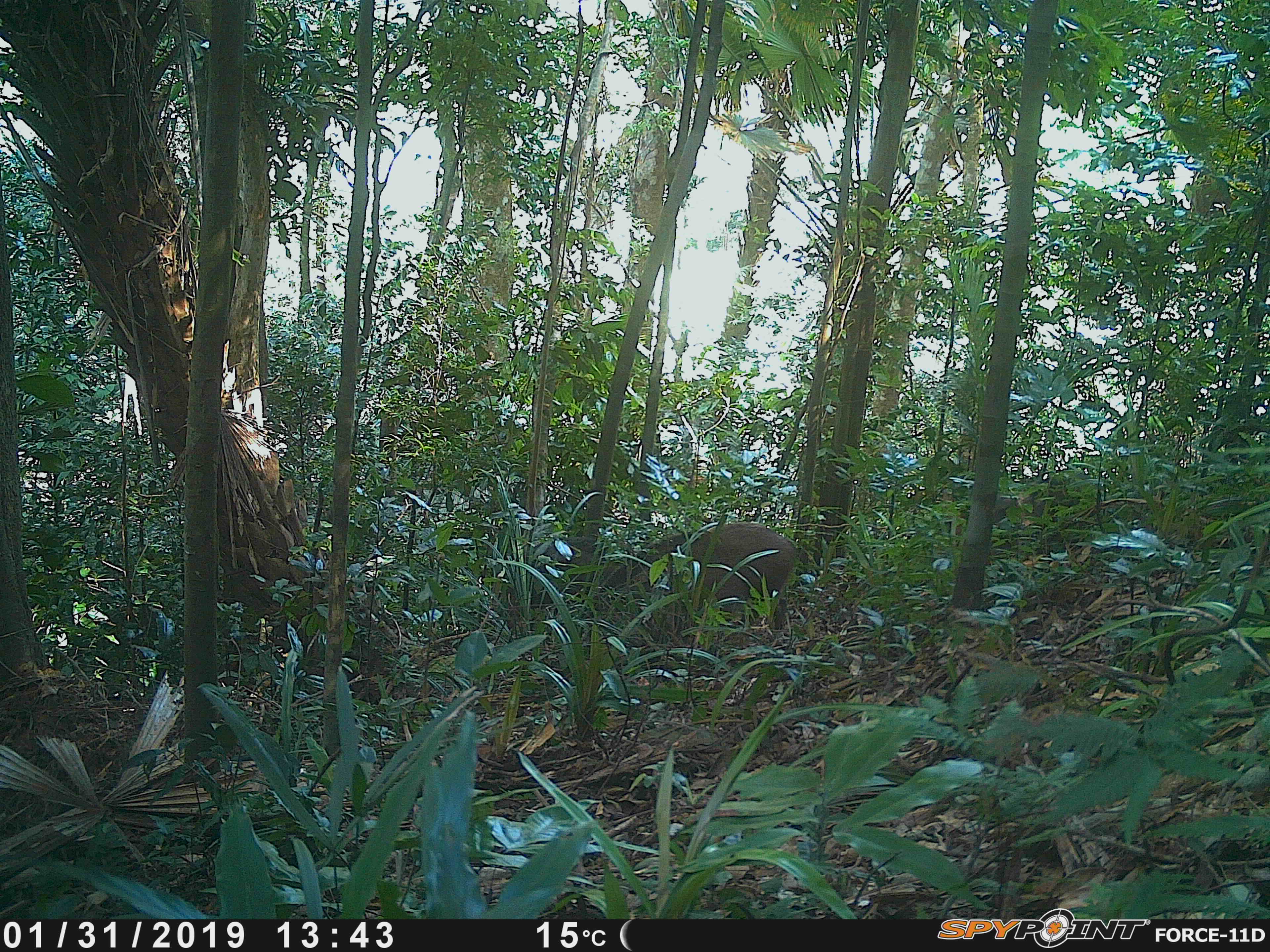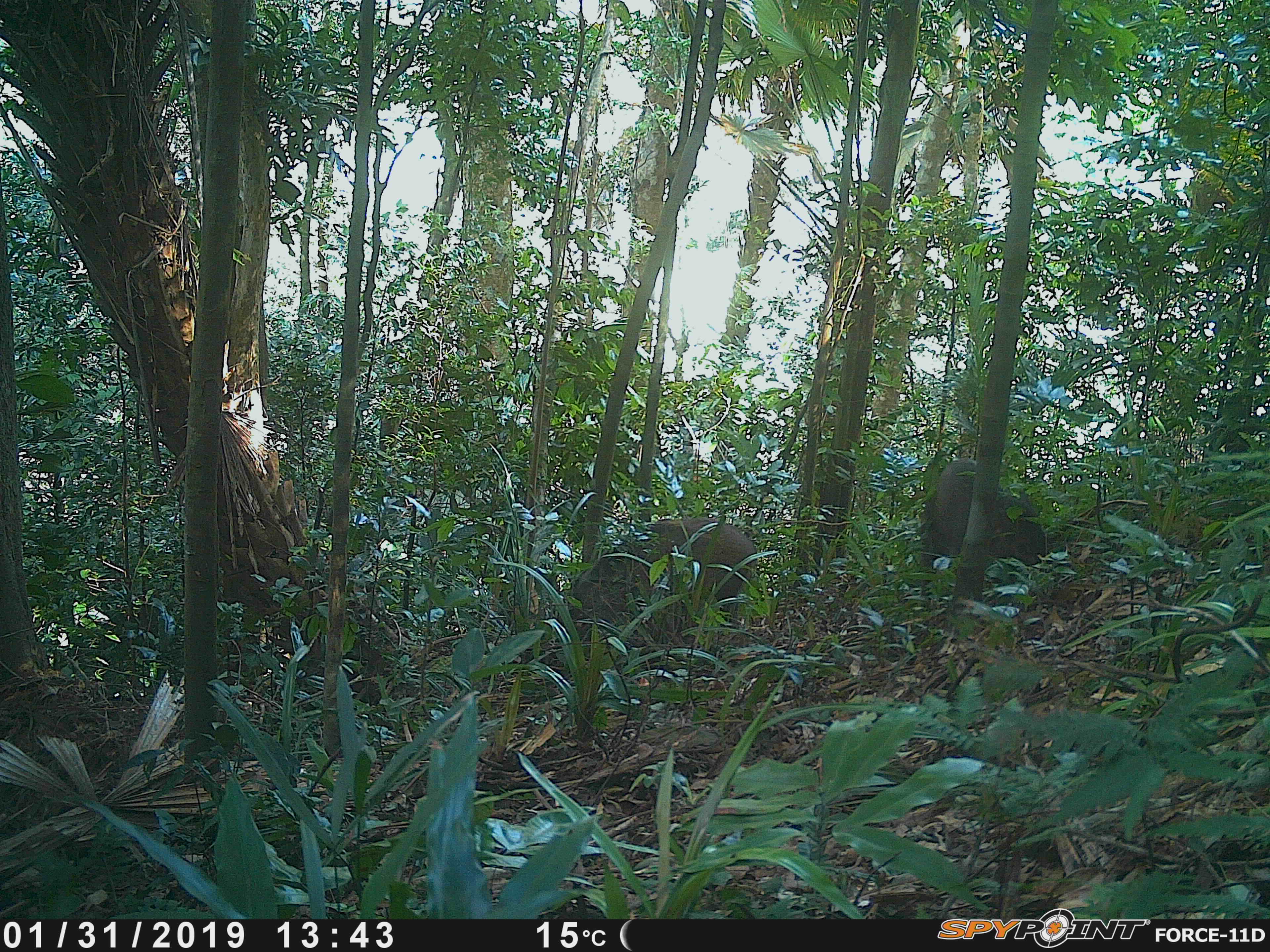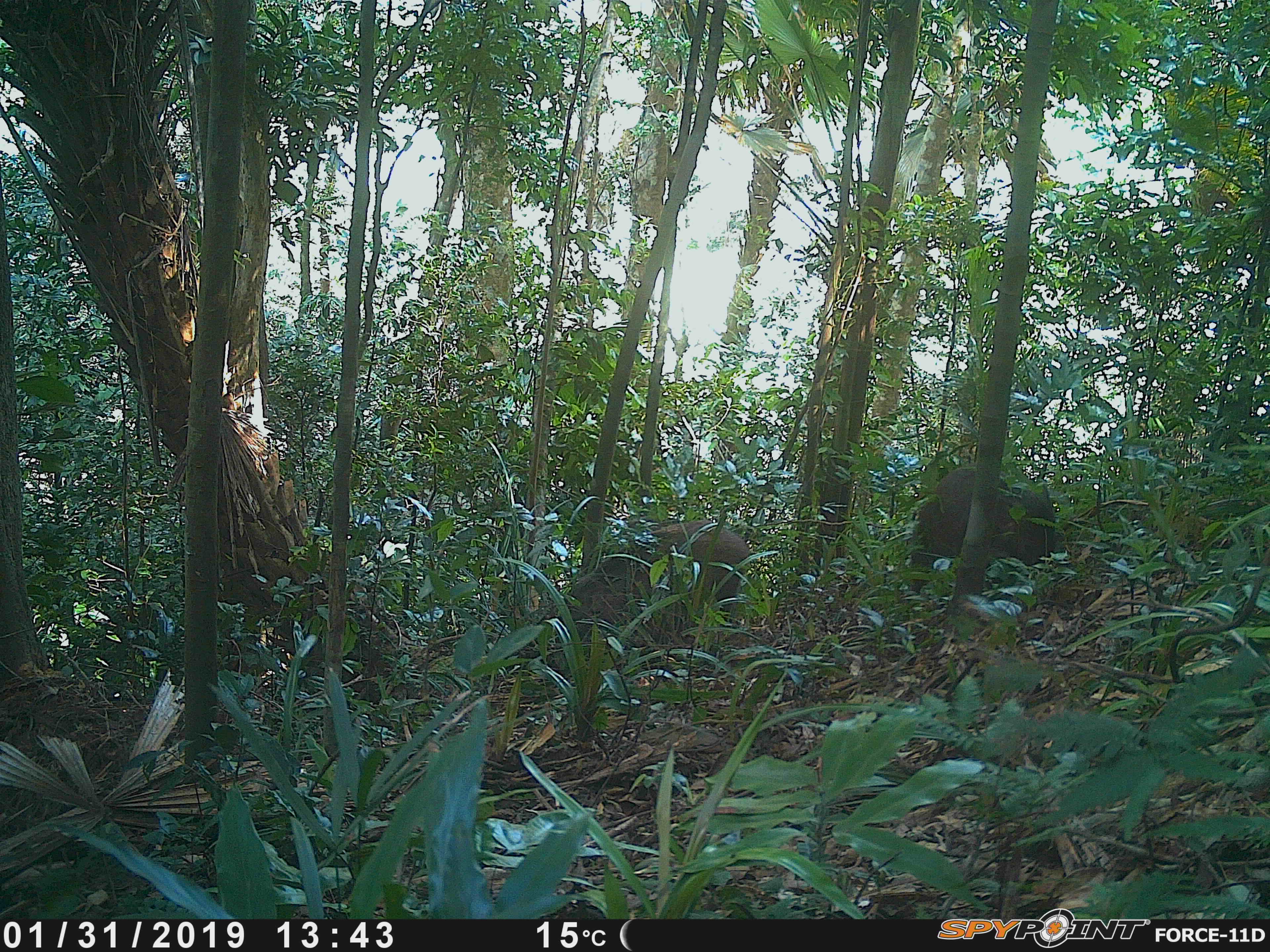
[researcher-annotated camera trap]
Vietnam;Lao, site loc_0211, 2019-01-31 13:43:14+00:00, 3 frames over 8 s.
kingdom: Animalia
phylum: Chordata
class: Mammalia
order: Artiodactyla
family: Suidae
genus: Sus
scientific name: Sus scrofa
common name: eurasian wild pig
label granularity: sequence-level